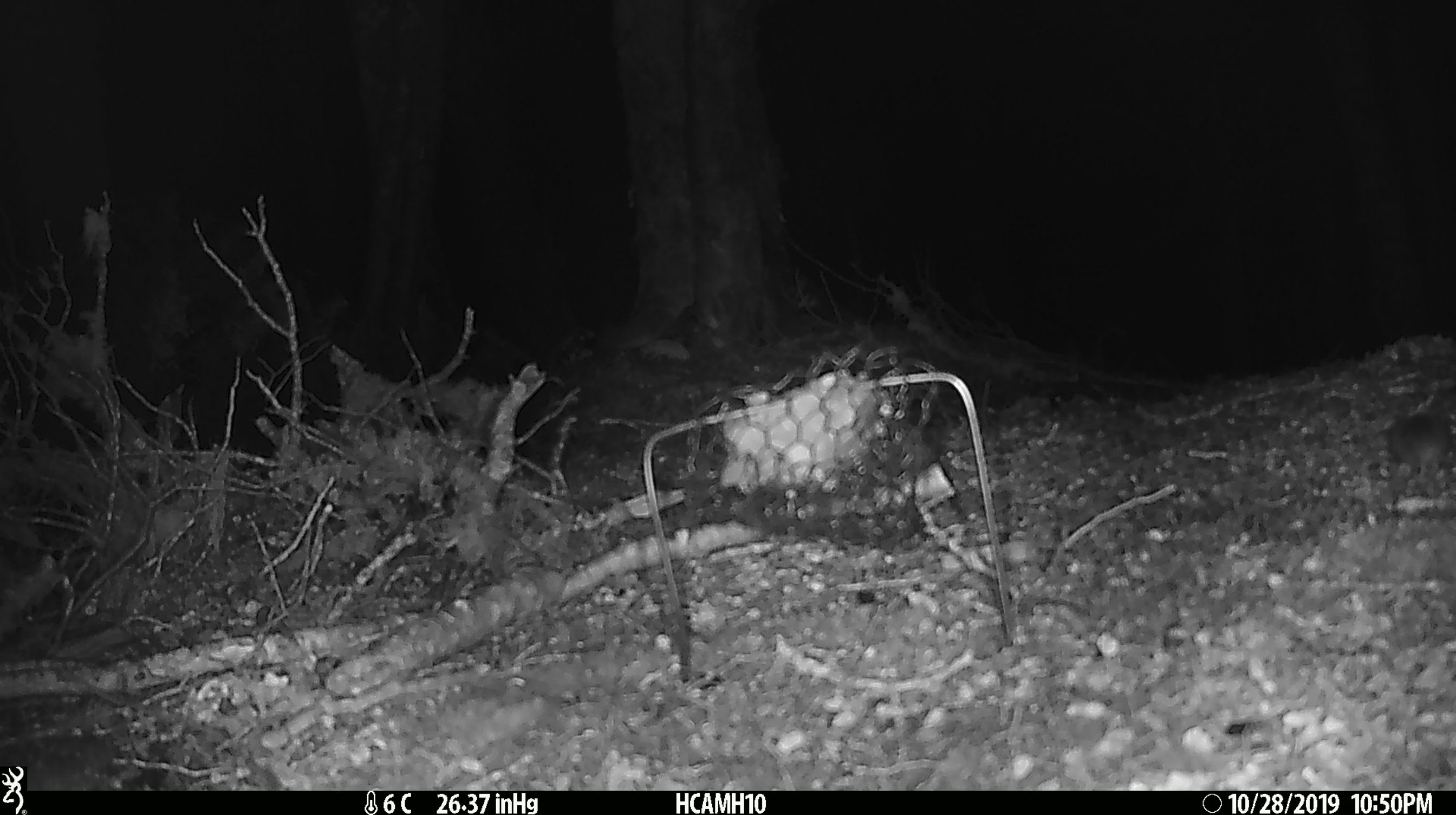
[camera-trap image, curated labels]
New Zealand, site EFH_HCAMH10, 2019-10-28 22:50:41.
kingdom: Animalia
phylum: Chordata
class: Mammalia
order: Rodentia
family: Muridae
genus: Mus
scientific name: Mus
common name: mouse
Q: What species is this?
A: Mouse (Mus).